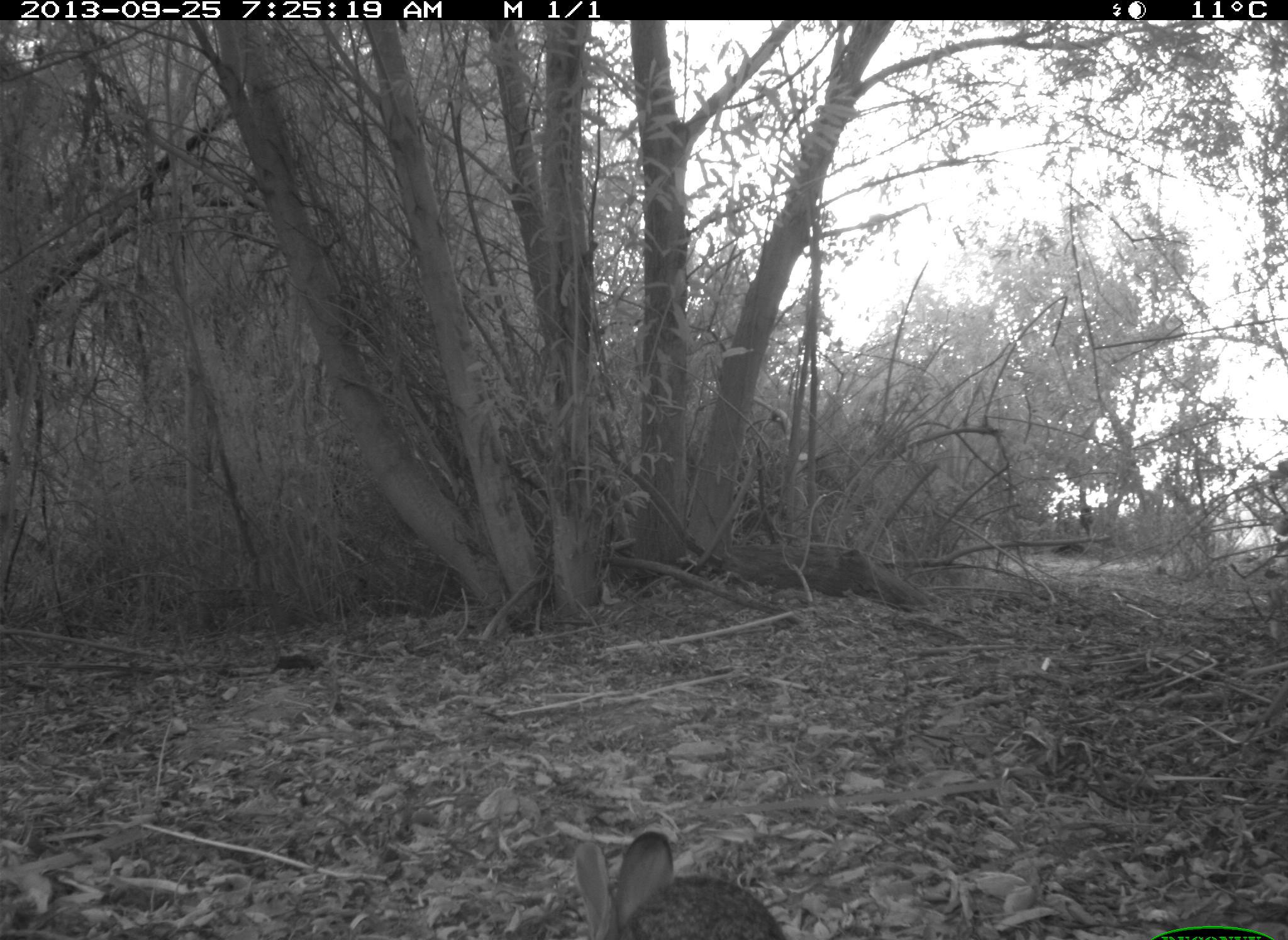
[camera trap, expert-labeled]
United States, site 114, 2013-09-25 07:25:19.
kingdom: Animalia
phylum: Chordata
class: Mammalia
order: Lagomorpha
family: Leporidae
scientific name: Leporidae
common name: rabbits and hares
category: rabbit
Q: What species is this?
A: Rabbit (rabbits and hares) (Leporidae).